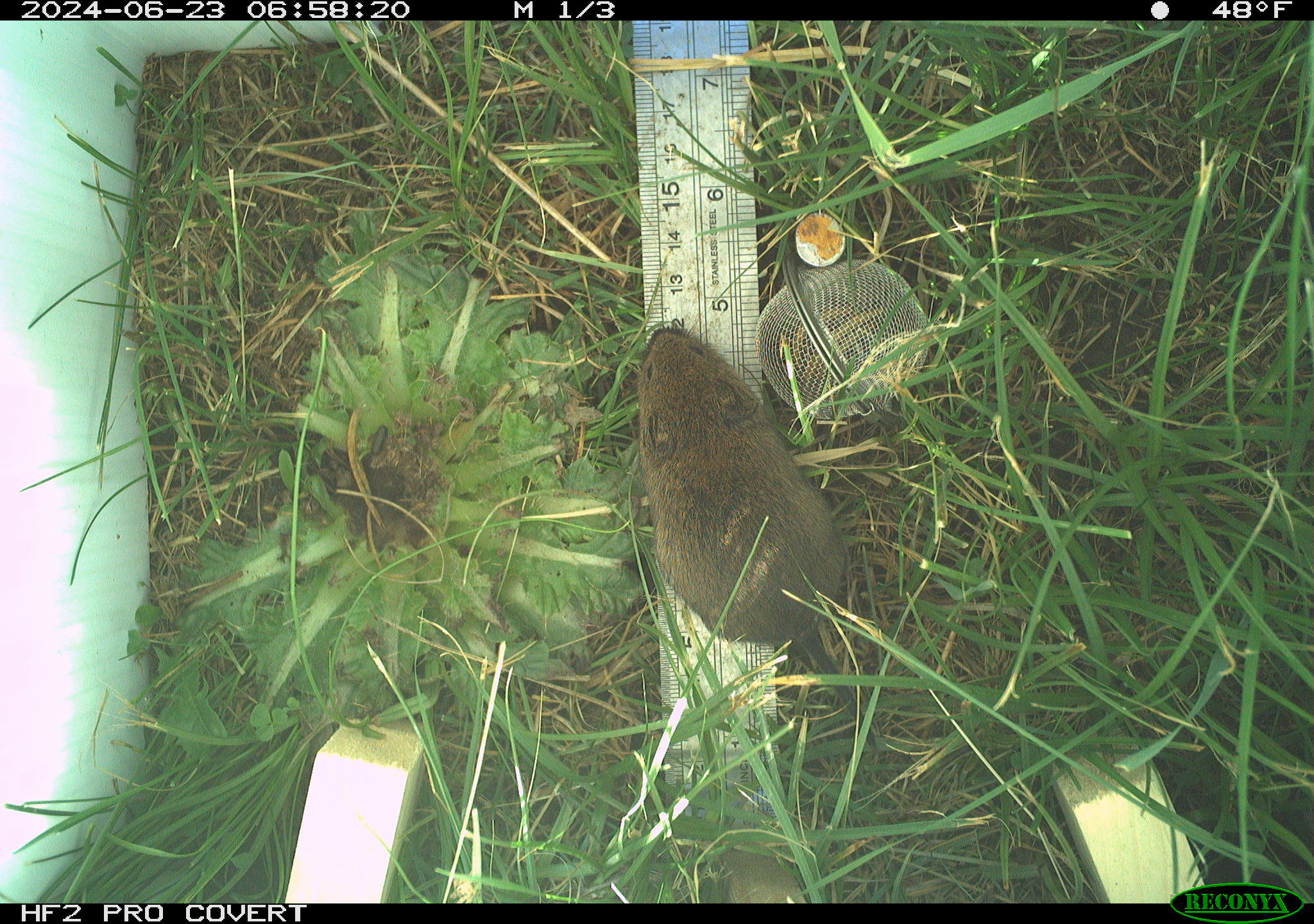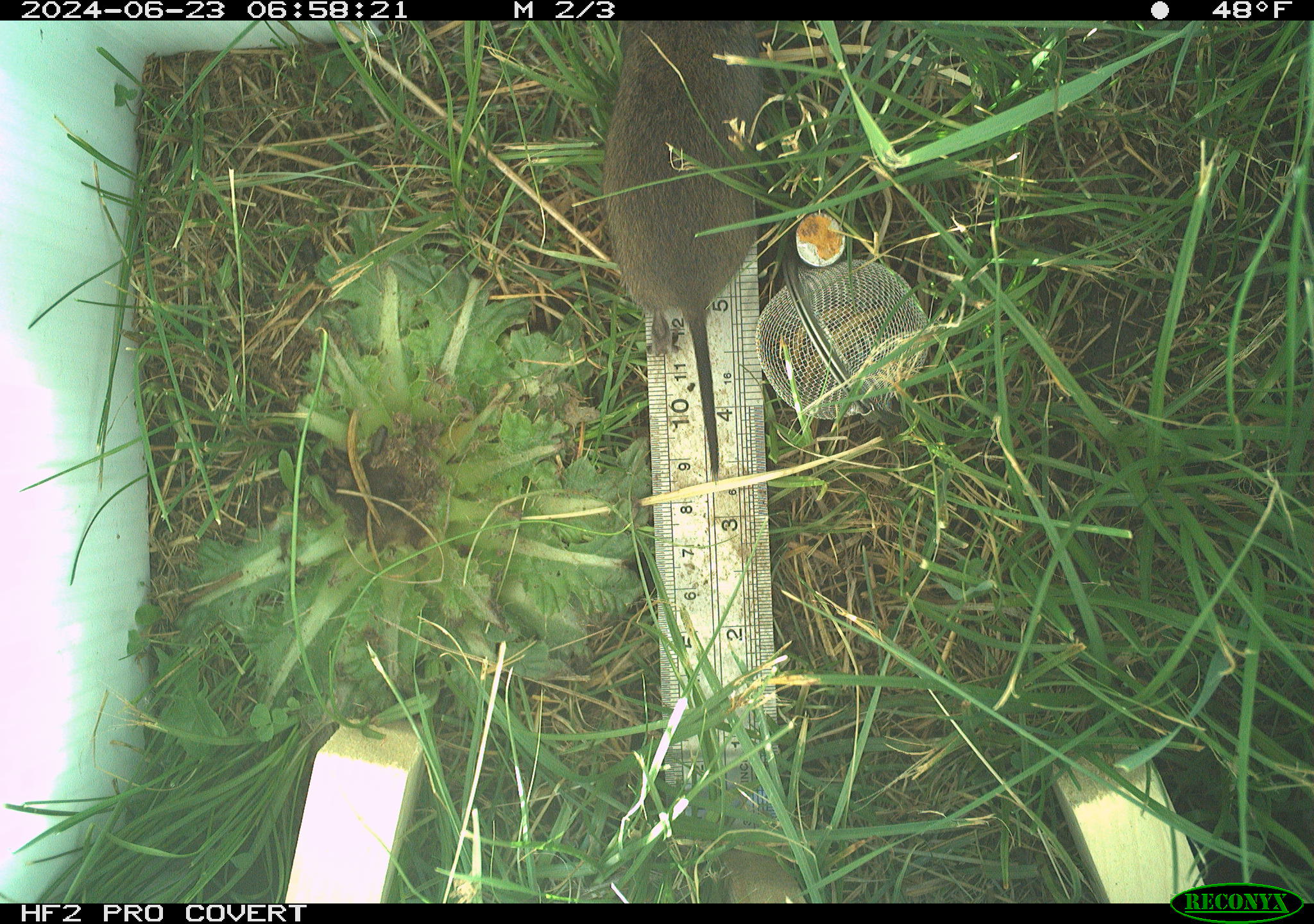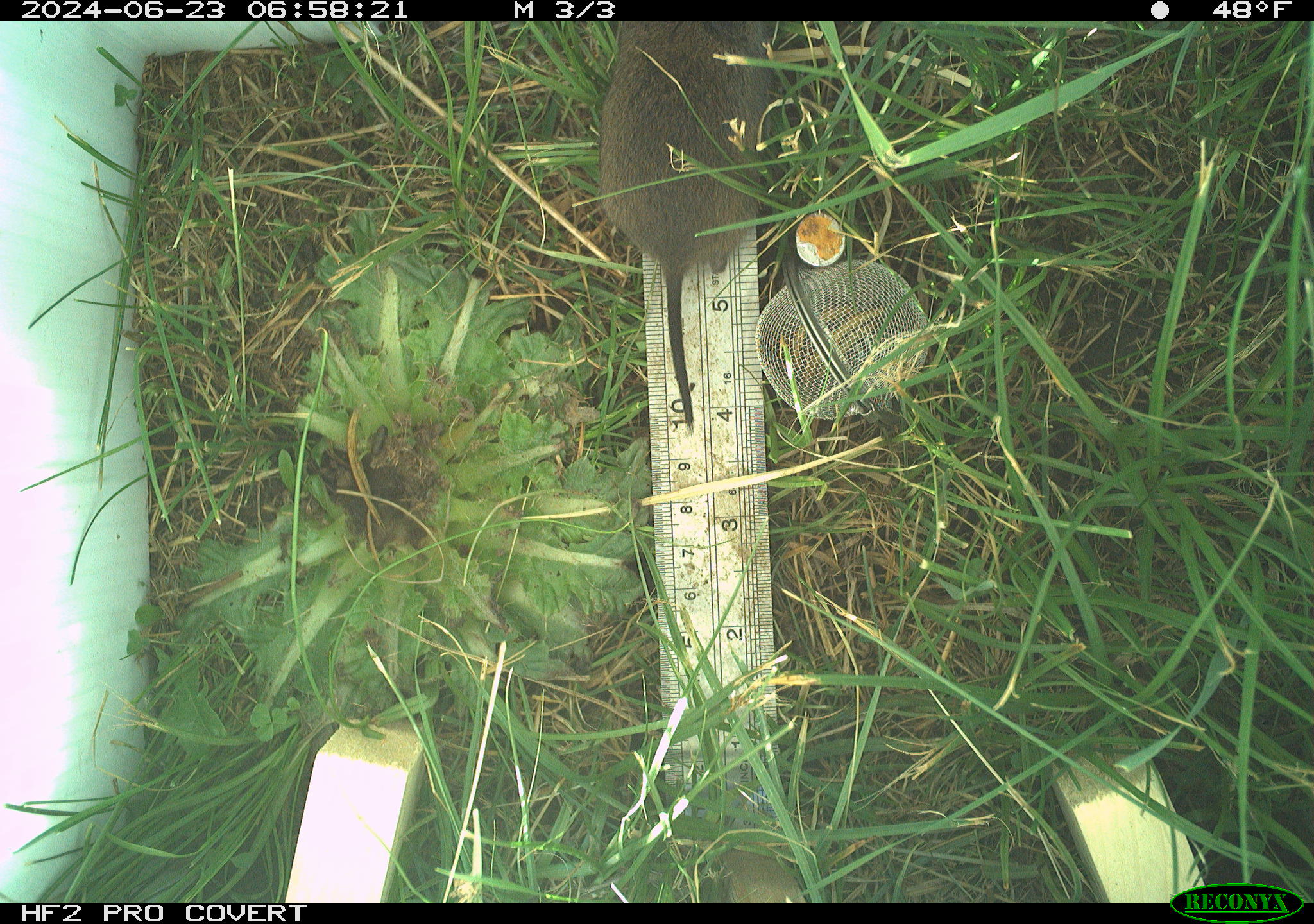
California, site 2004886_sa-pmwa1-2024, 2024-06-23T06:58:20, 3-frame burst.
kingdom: Animalia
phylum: Chordata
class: Mammalia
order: Rodentia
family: Cricetidae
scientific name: Arvicolinae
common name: voles, lemmings, and muskrats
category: arvicolinae subfamily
Arvicolinae subfamily (voles, lemmings, and muskrats) (Arvicolinae).